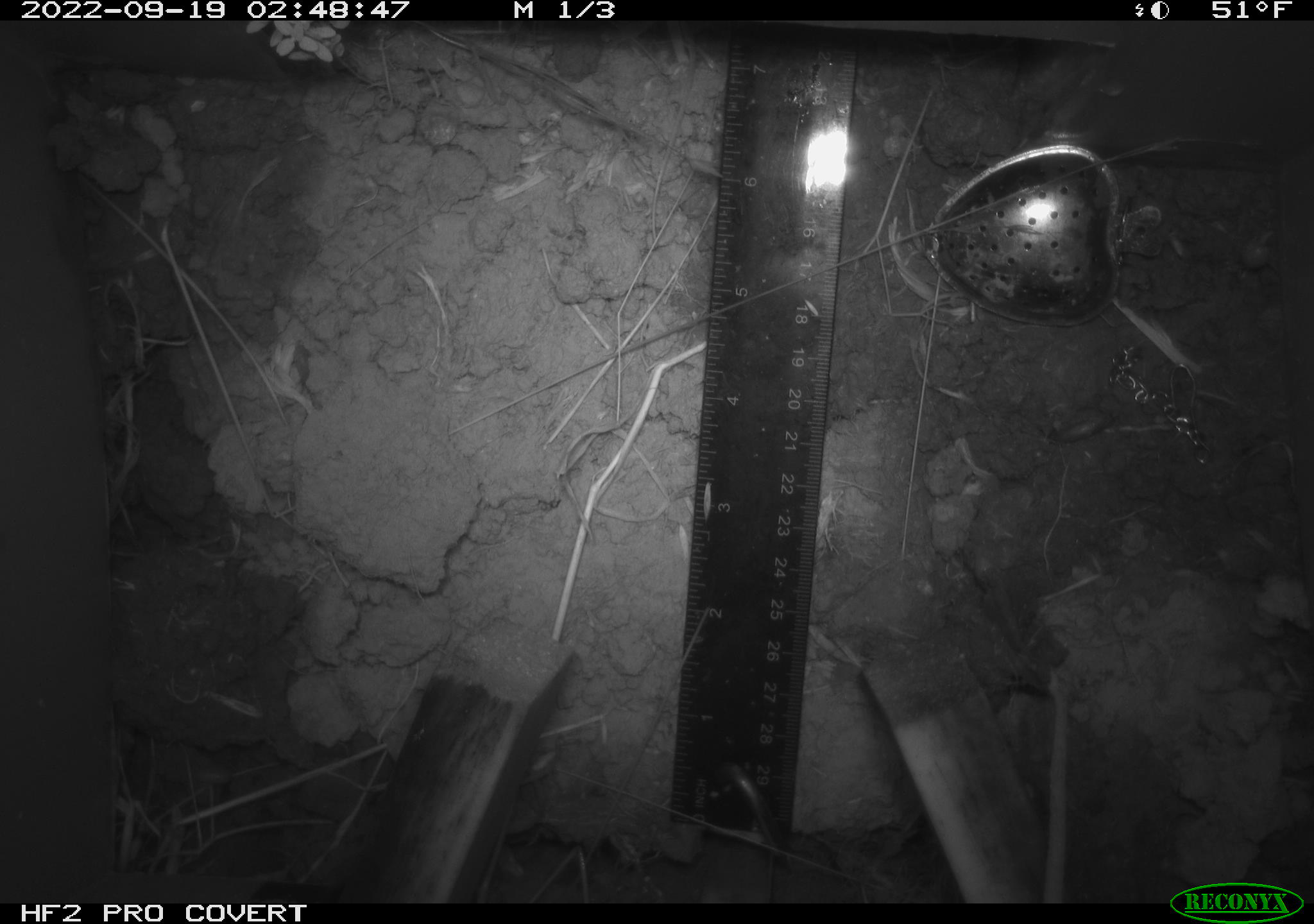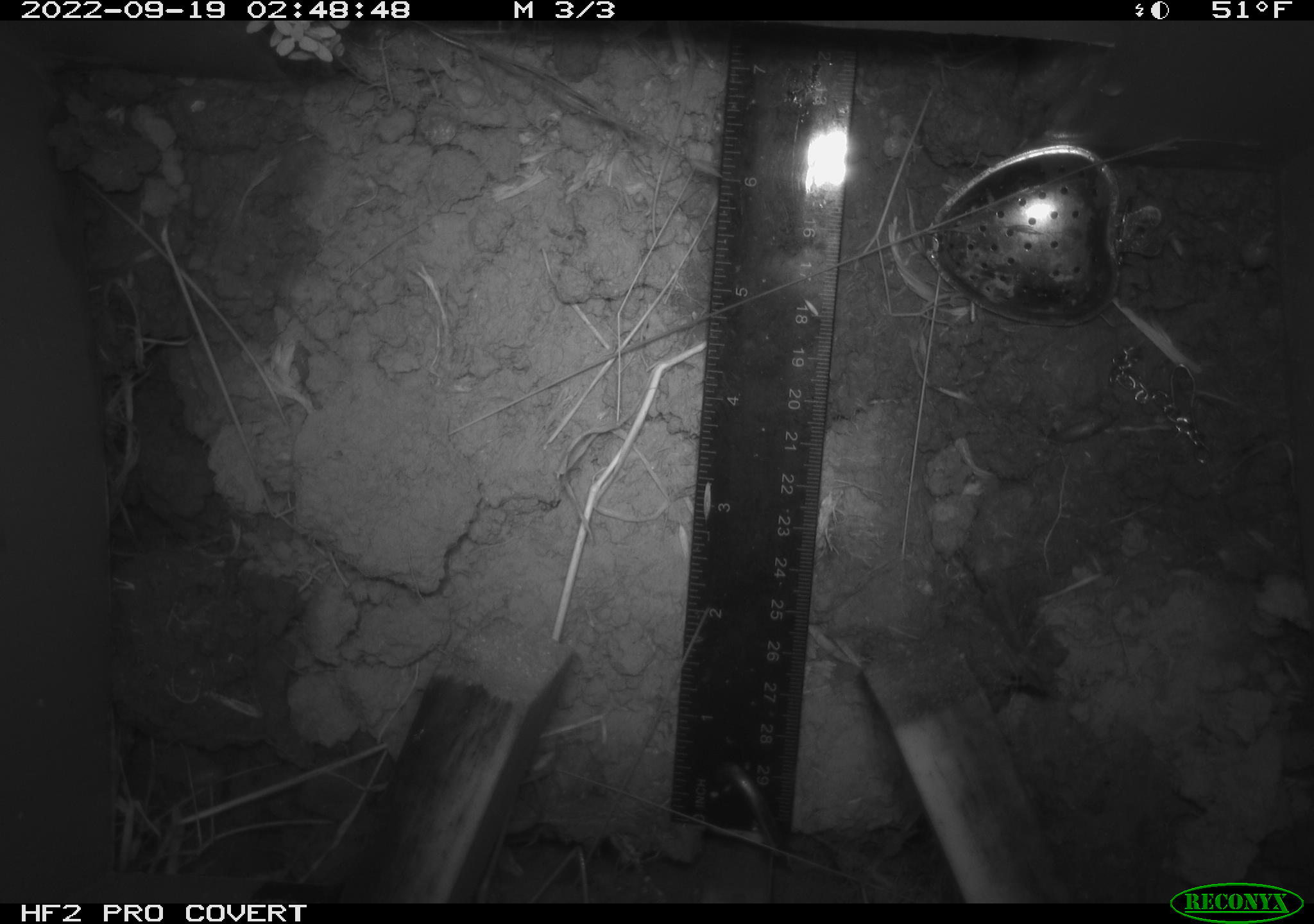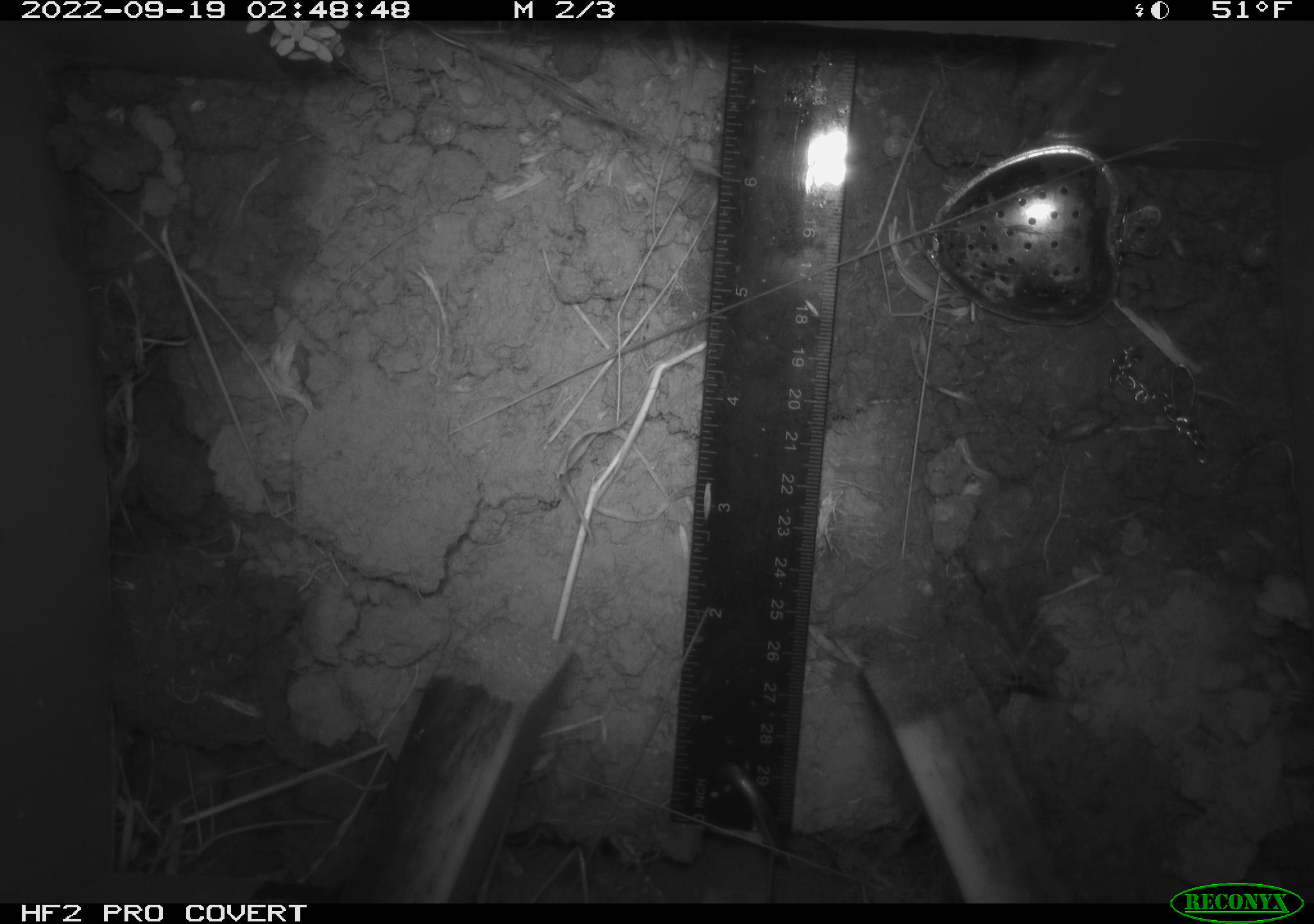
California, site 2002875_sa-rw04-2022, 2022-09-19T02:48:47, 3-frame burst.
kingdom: Animalia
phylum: Chordata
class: Mammalia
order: Rodentia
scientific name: Rodentia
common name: mouse species